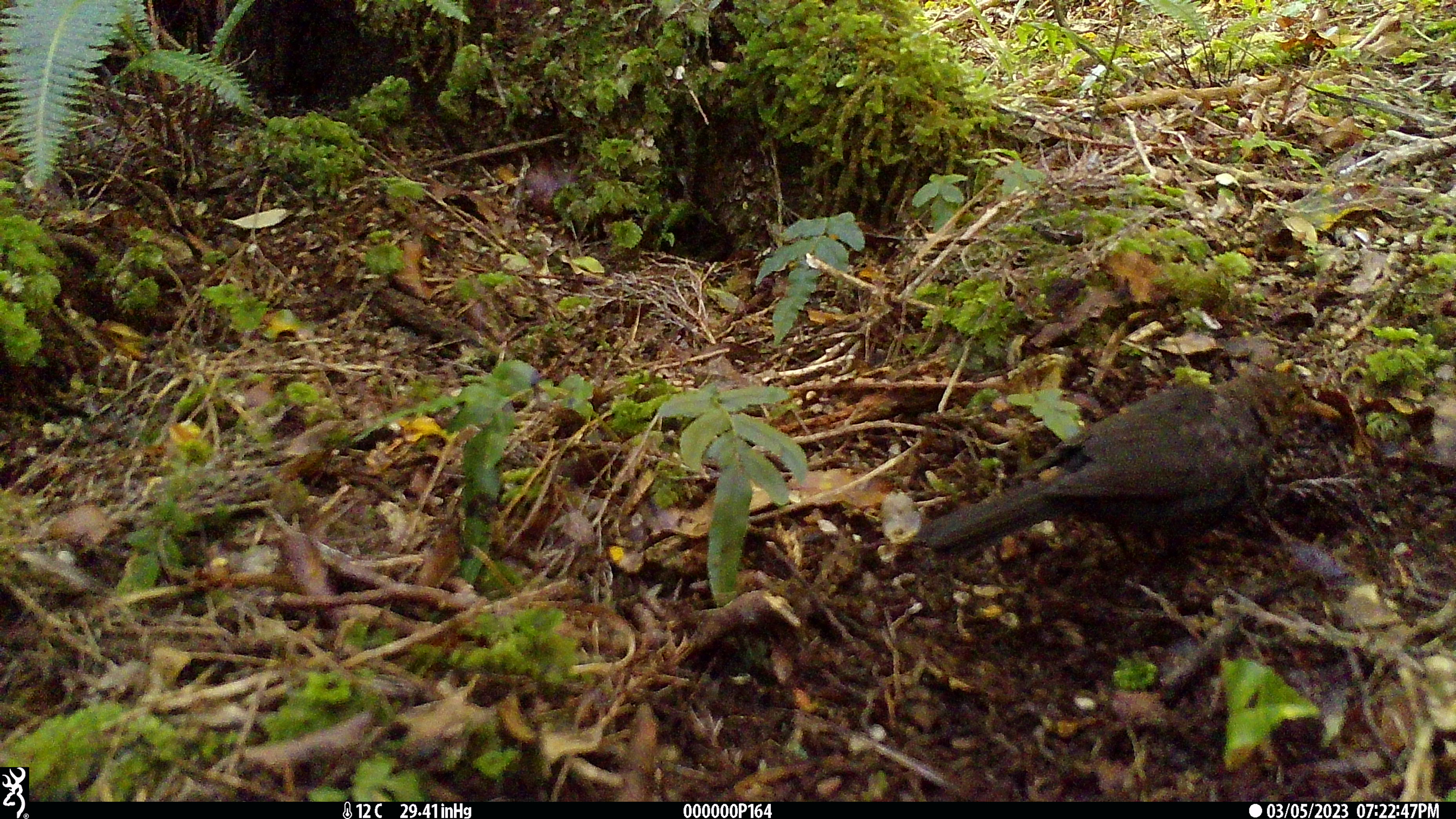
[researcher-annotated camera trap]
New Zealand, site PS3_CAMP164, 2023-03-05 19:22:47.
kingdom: Animalia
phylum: Chordata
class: Aves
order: Passeriformes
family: Turdidae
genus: Turdus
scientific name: Turdus merula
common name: eurasian blackbird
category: blackbird